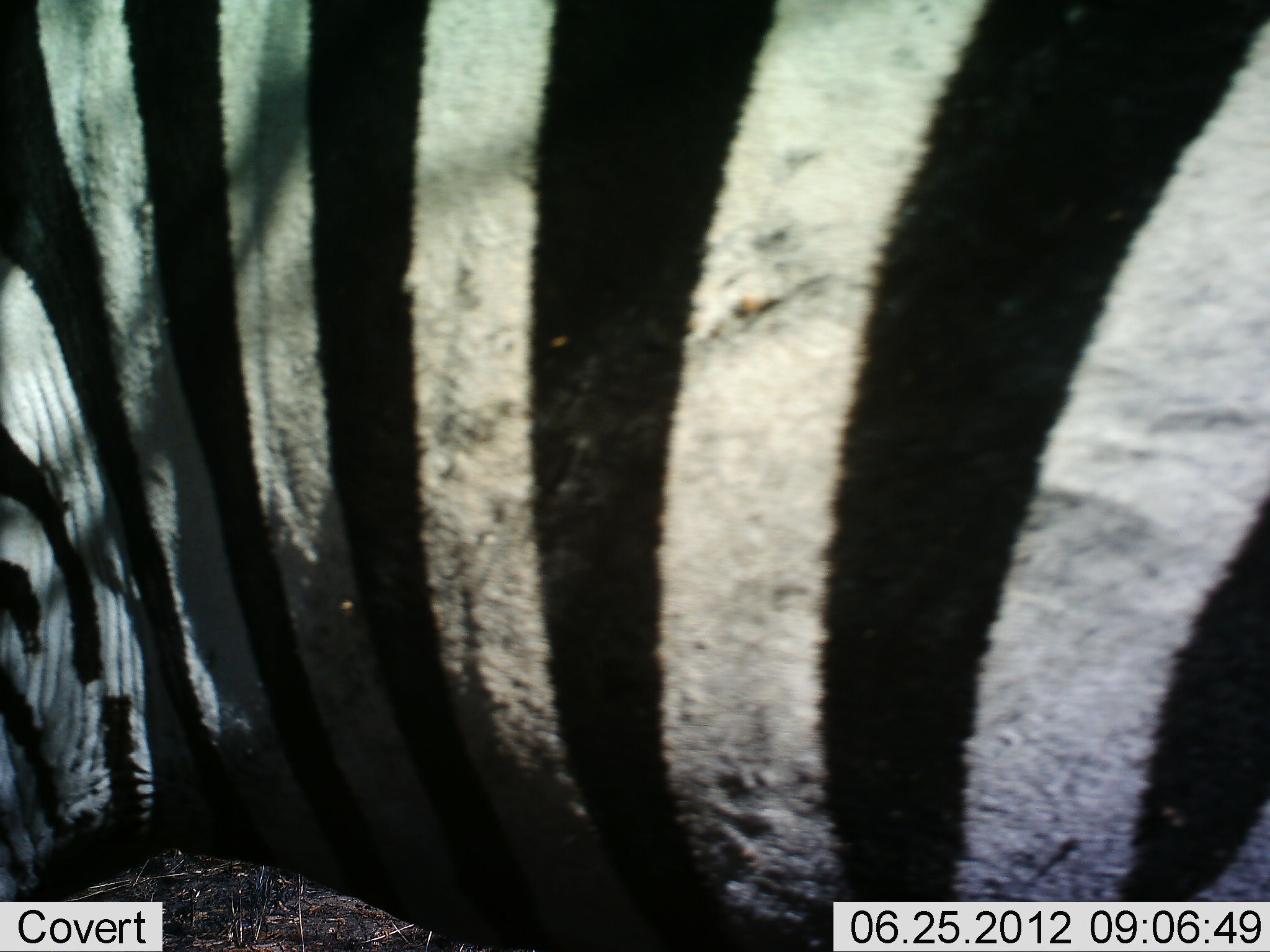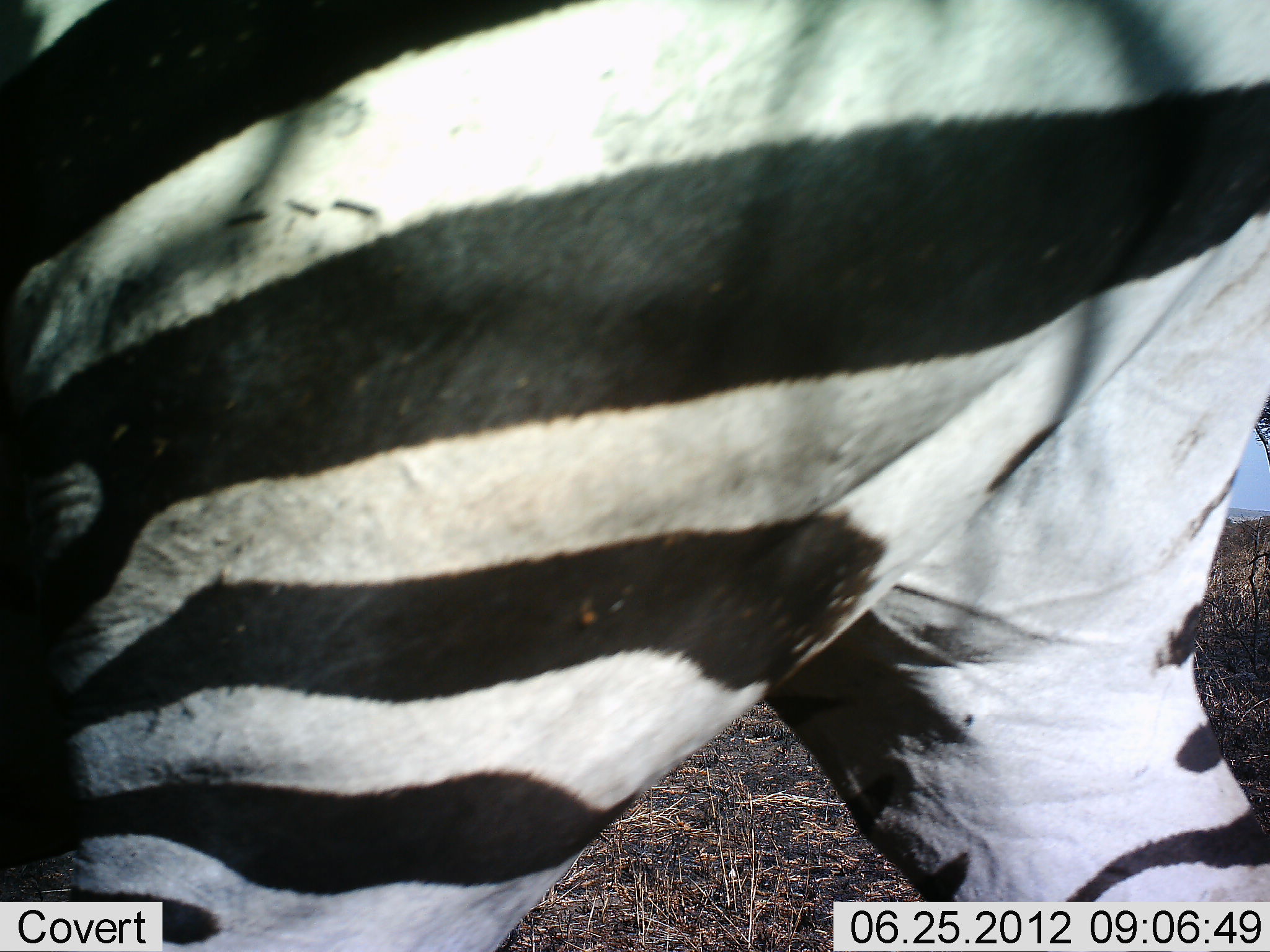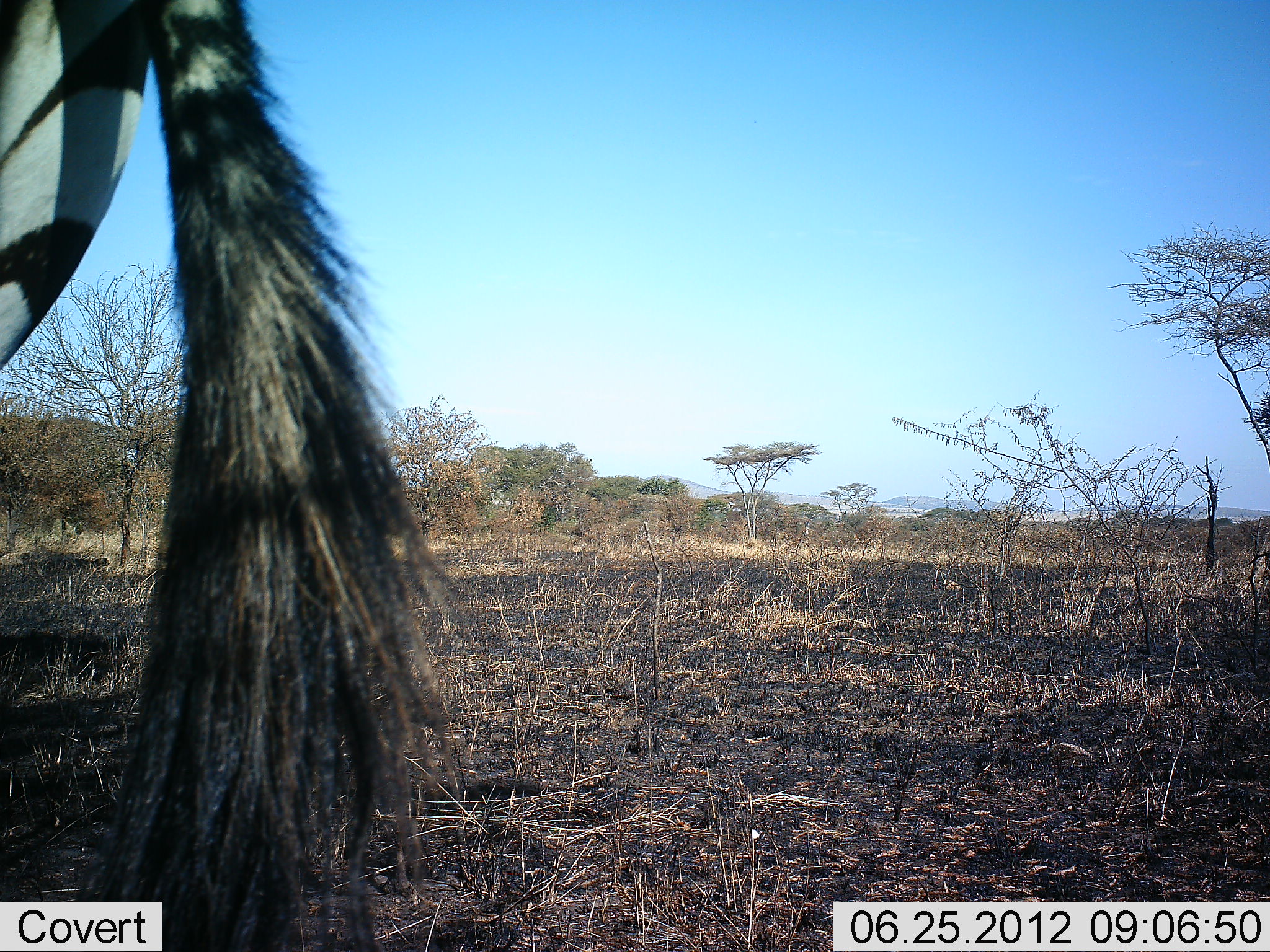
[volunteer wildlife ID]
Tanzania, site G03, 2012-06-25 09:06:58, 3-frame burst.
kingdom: Animalia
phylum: Chordata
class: Mammalia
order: Perissodactyla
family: Equidae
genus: Equus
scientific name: Equus quagga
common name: plains zebra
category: zebra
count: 1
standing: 10%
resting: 0%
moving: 90%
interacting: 0%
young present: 0%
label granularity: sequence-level